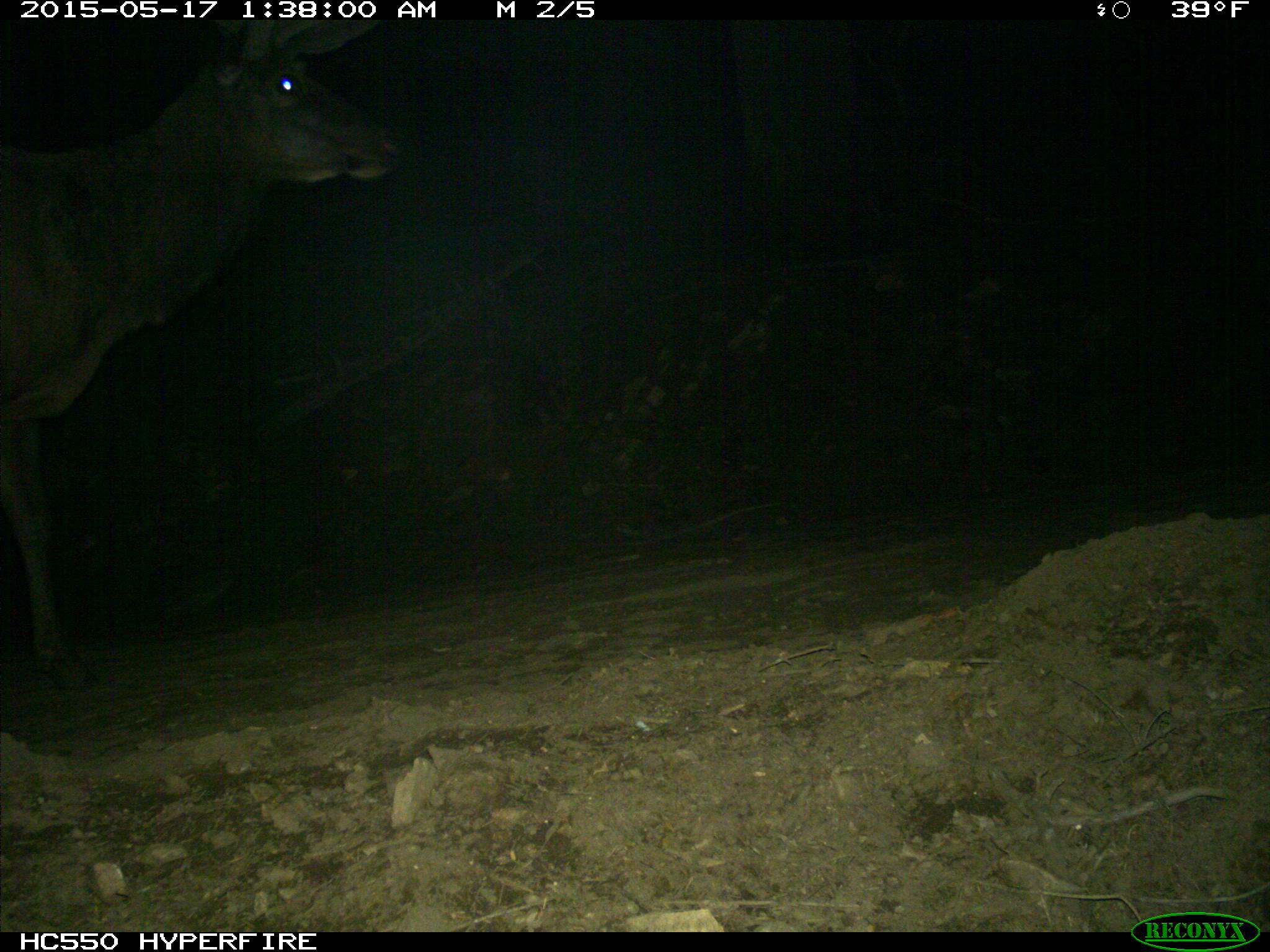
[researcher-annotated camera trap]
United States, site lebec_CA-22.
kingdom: Animalia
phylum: Chordata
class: Mammalia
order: Artiodactyla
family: Cervidae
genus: Cervus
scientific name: Cervus canadensis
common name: elk